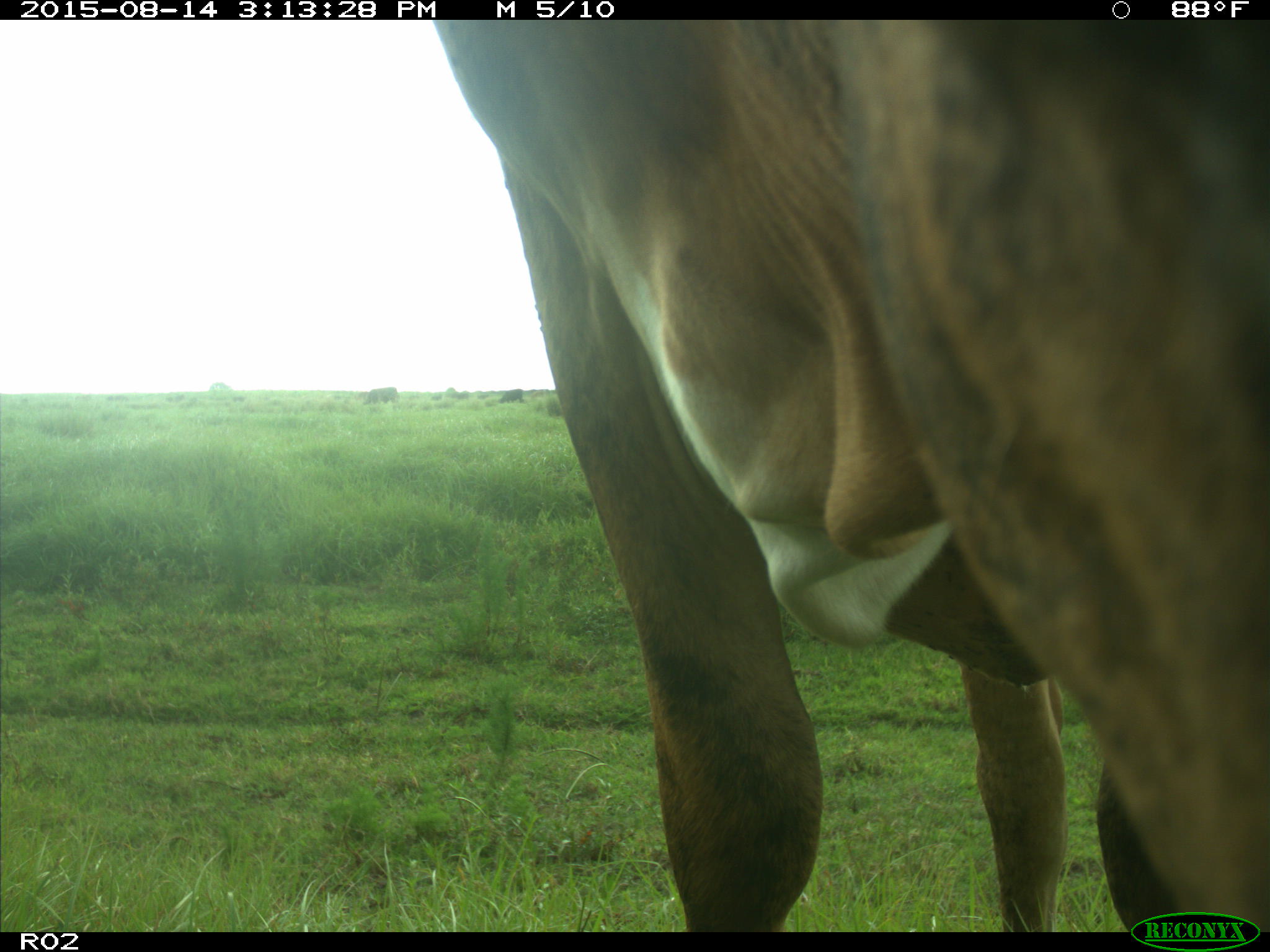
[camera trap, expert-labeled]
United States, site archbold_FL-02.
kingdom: Animalia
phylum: Chordata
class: Mammalia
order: Artiodactyla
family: Bovidae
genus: Bos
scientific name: Bos taurus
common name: domestic cow